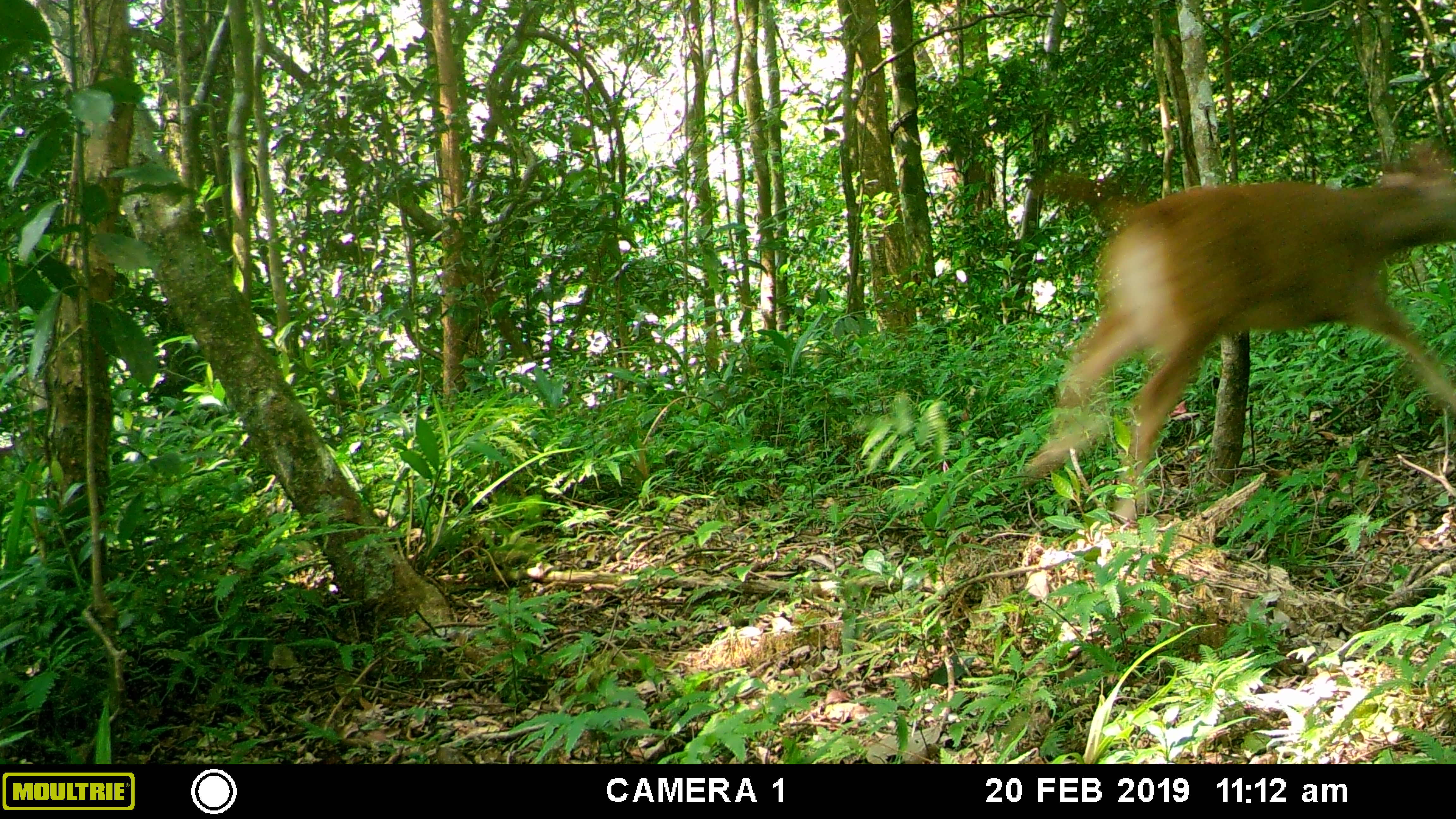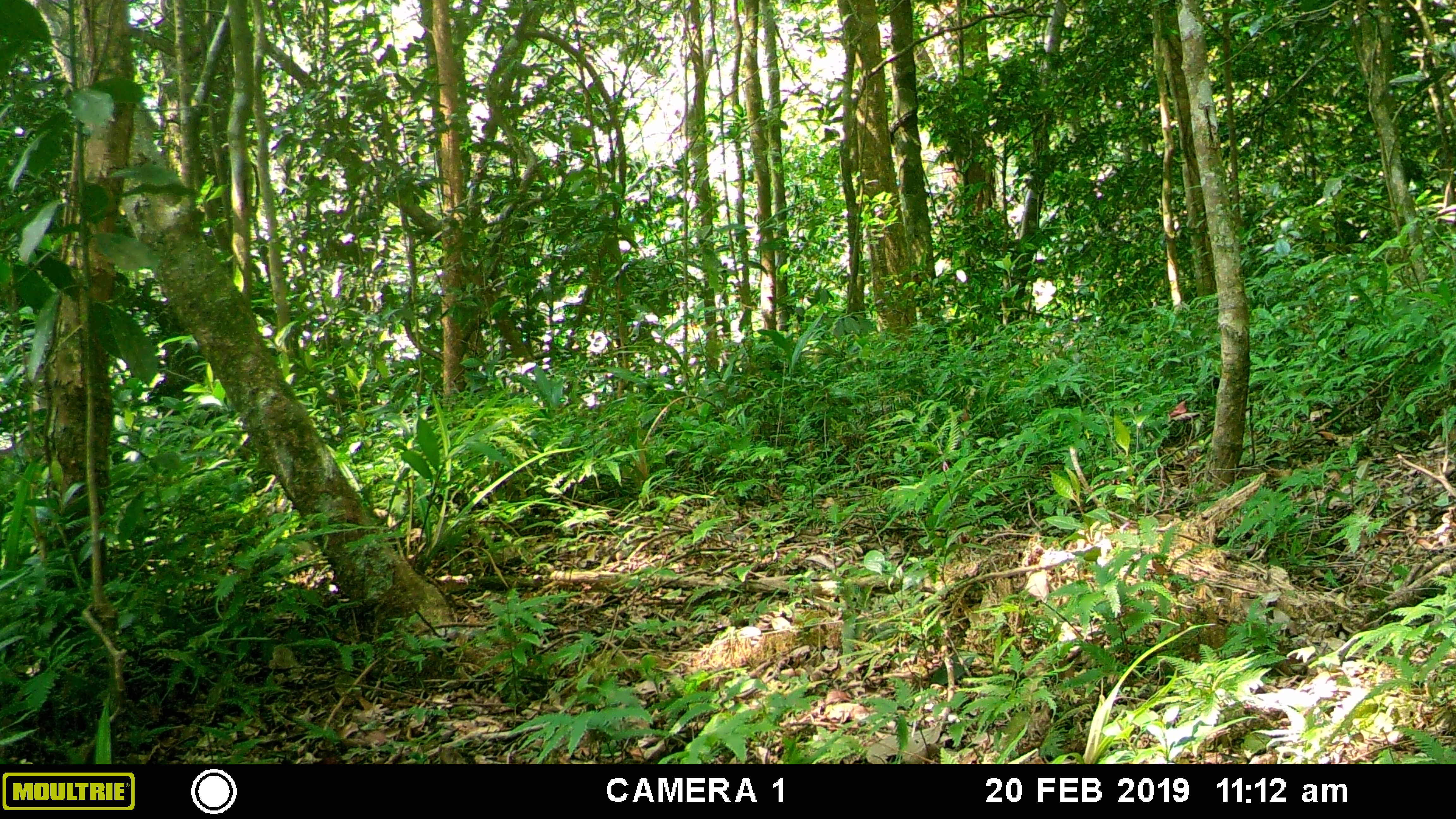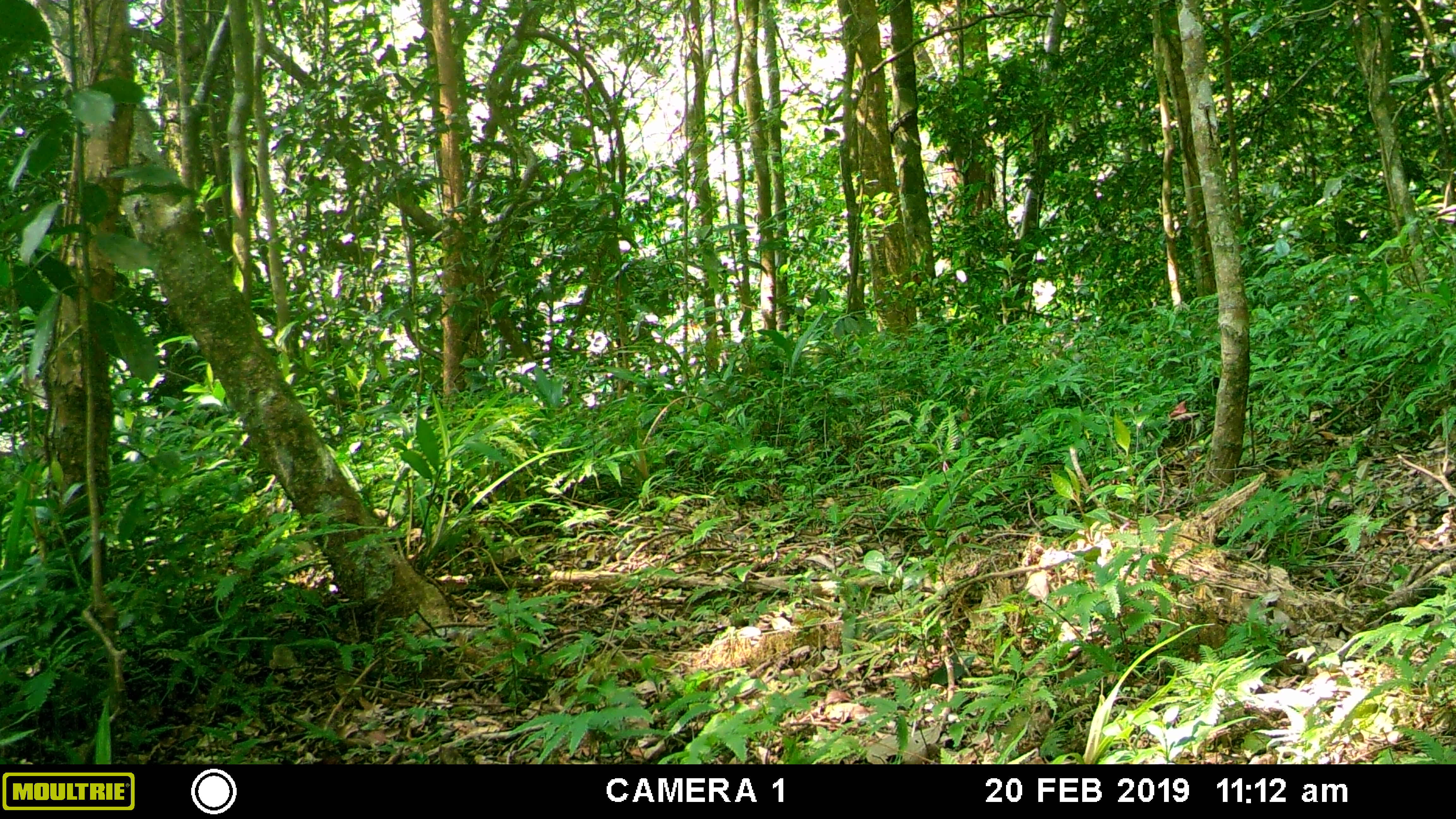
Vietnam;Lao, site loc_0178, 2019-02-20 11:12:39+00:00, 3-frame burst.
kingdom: Animalia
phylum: Chordata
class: Mammalia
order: Artiodactyla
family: Cervidae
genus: Rusa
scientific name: Rusa unicolor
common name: sambar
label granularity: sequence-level